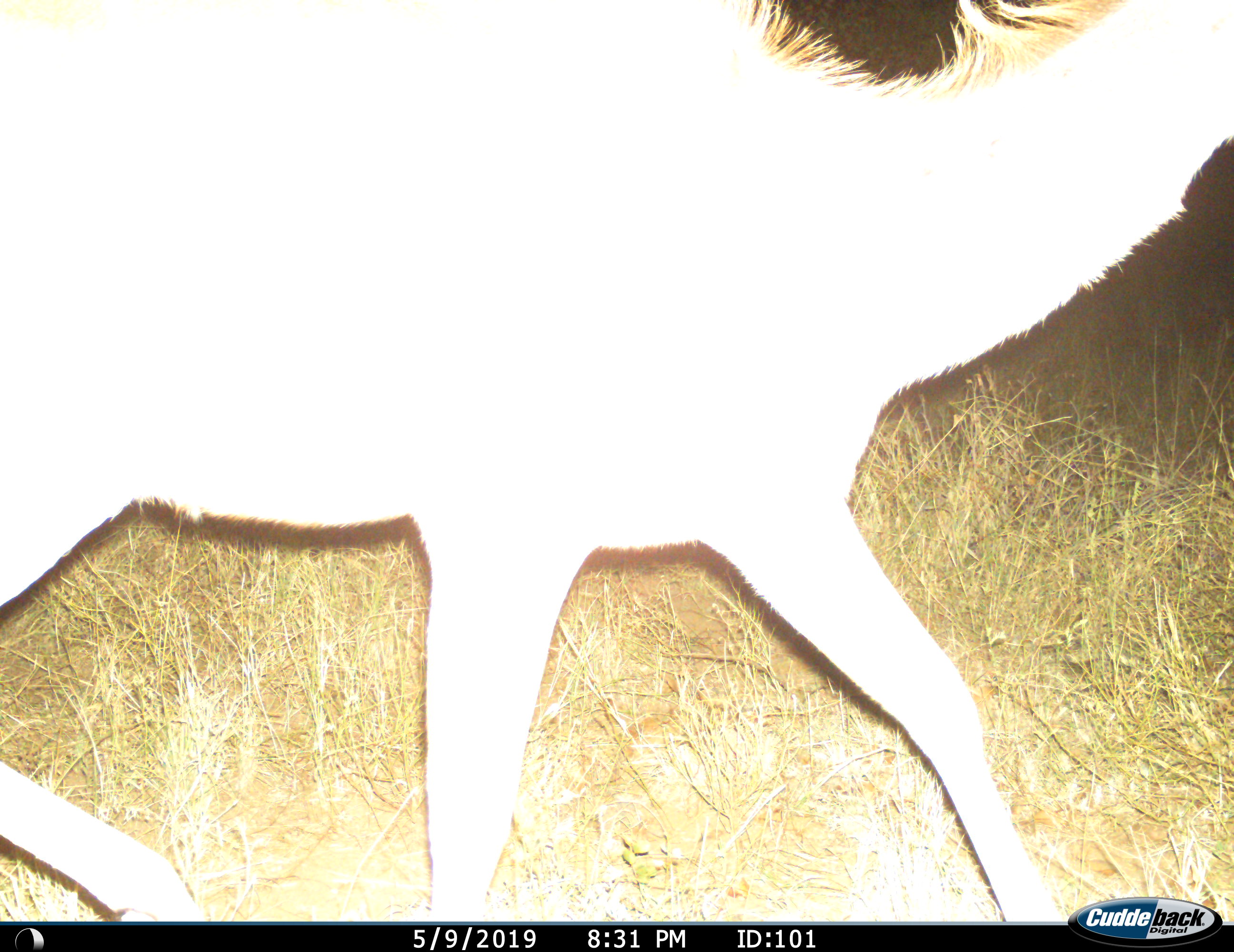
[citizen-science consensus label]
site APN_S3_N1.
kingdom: Animalia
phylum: Chordata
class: Mammalia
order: Artiodactyla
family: Bovidae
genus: Tragelaphus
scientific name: Tragelaphus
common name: kudu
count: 1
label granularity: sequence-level